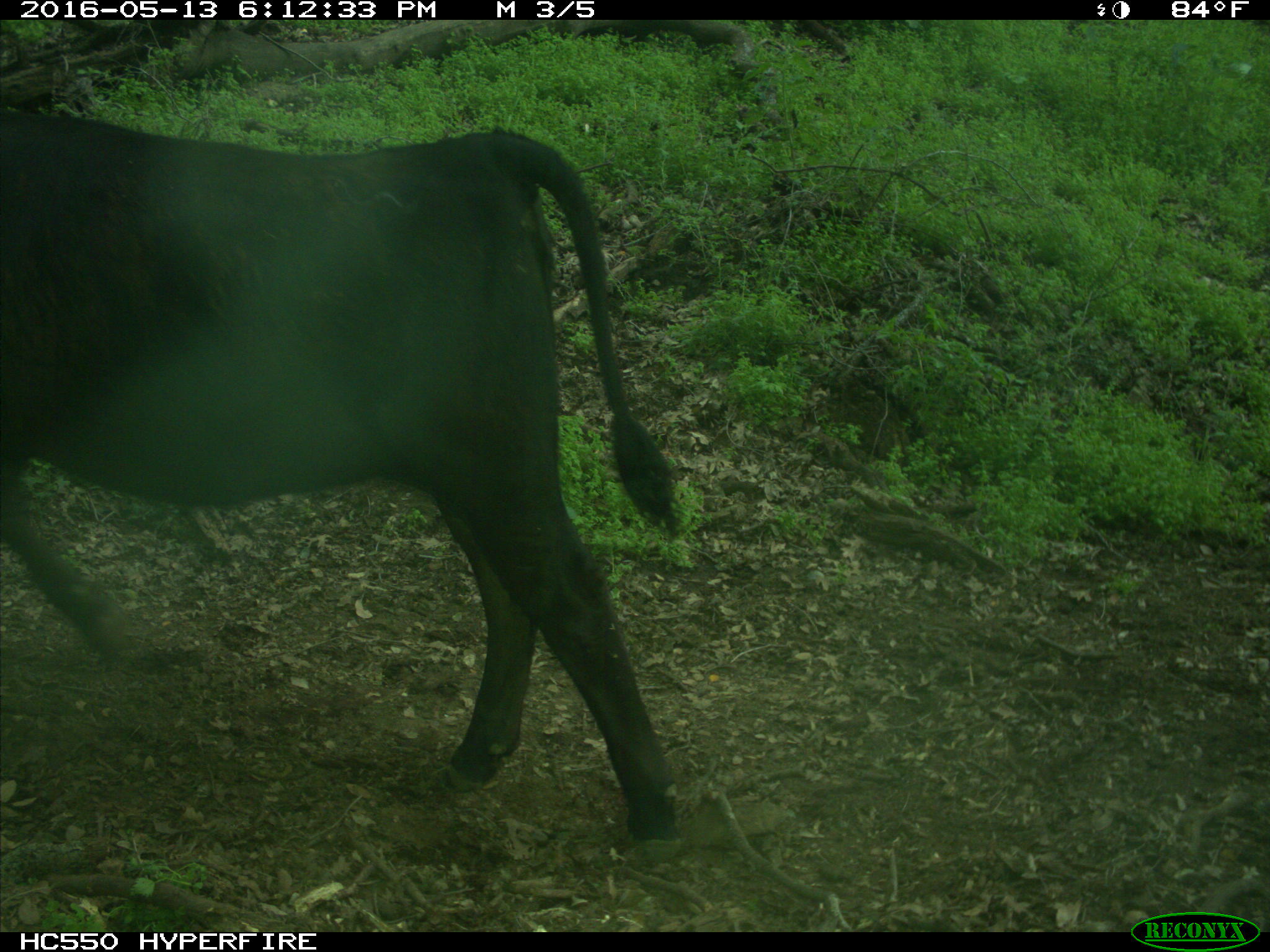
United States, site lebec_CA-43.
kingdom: Animalia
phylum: Chordata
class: Mammalia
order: Artiodactyla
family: Bovidae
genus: Bos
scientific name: Bos taurus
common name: domestic cow